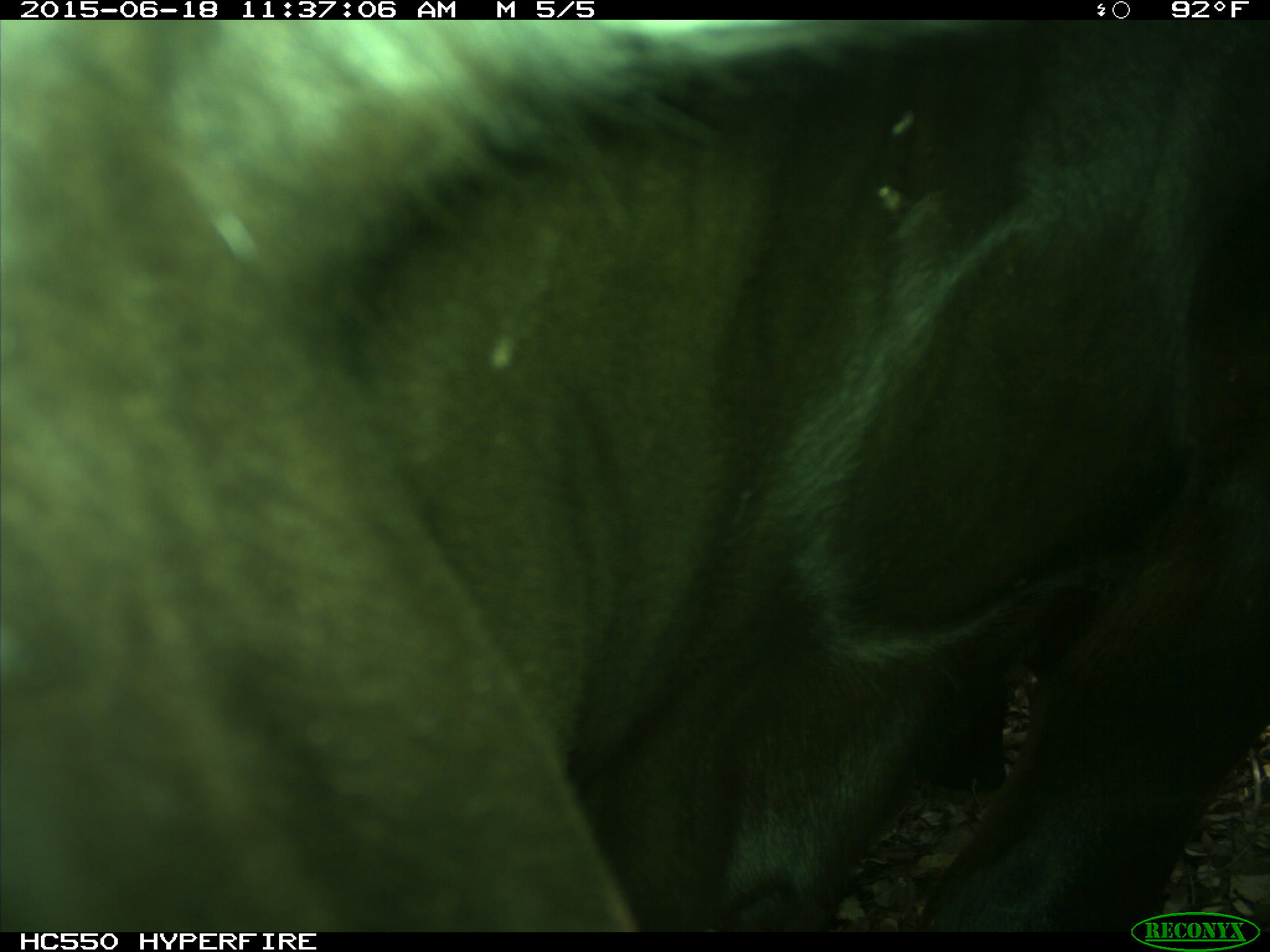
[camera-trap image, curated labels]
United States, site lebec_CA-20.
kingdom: Animalia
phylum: Chordata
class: Mammalia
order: Artiodactyla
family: Bovidae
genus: Bos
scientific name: Bos taurus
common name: domestic cow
Bos taurus (domestic cow).